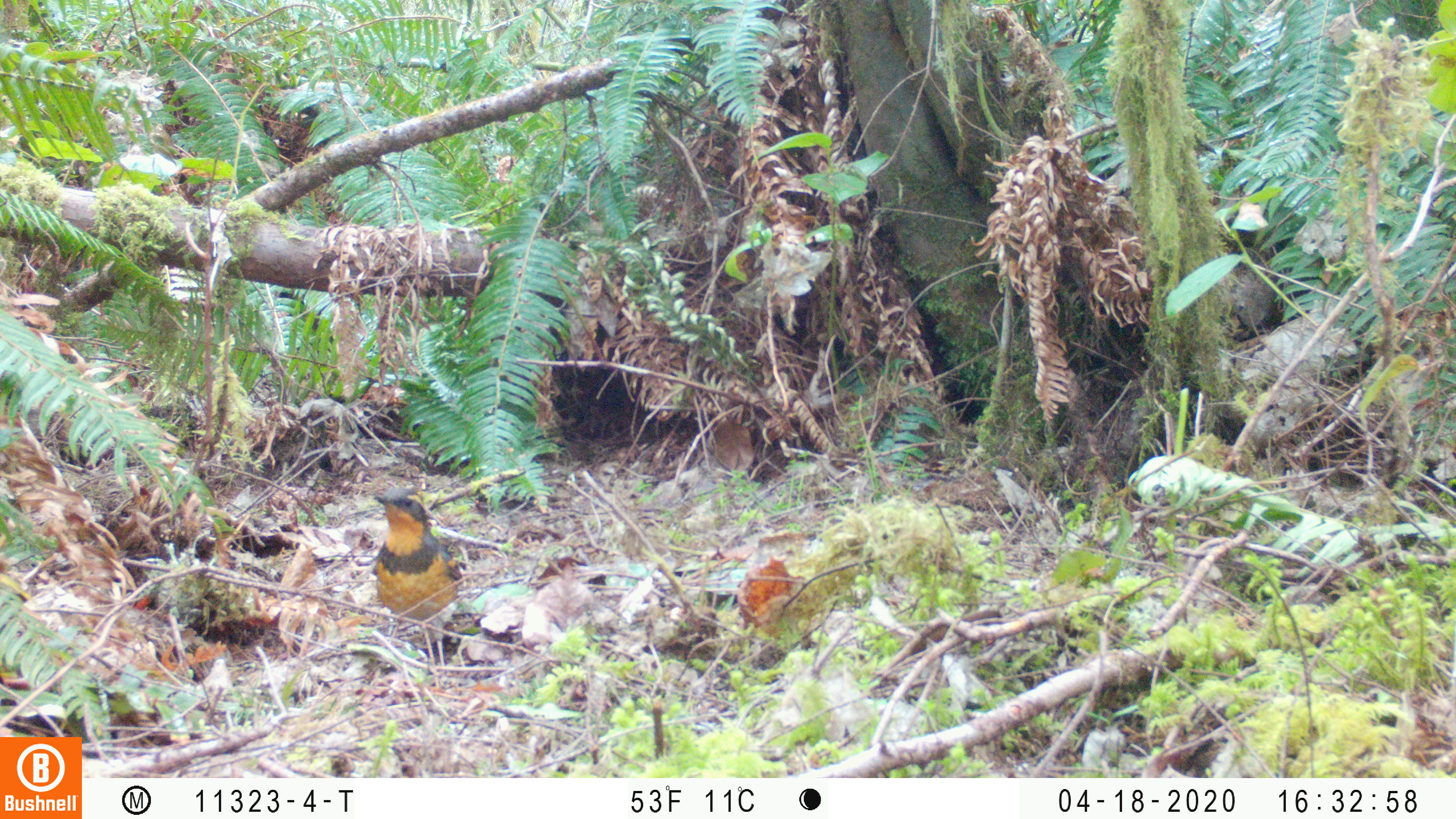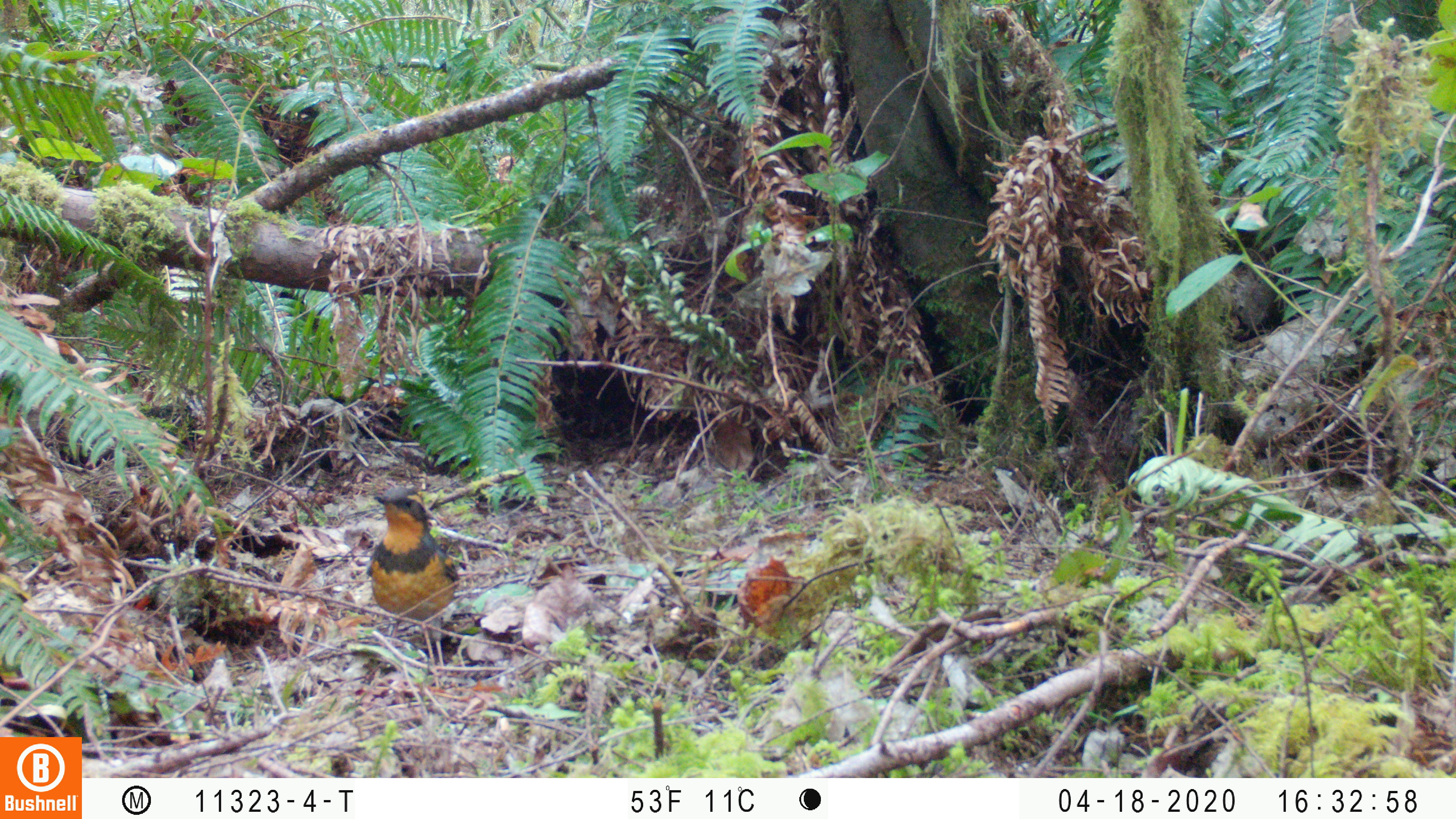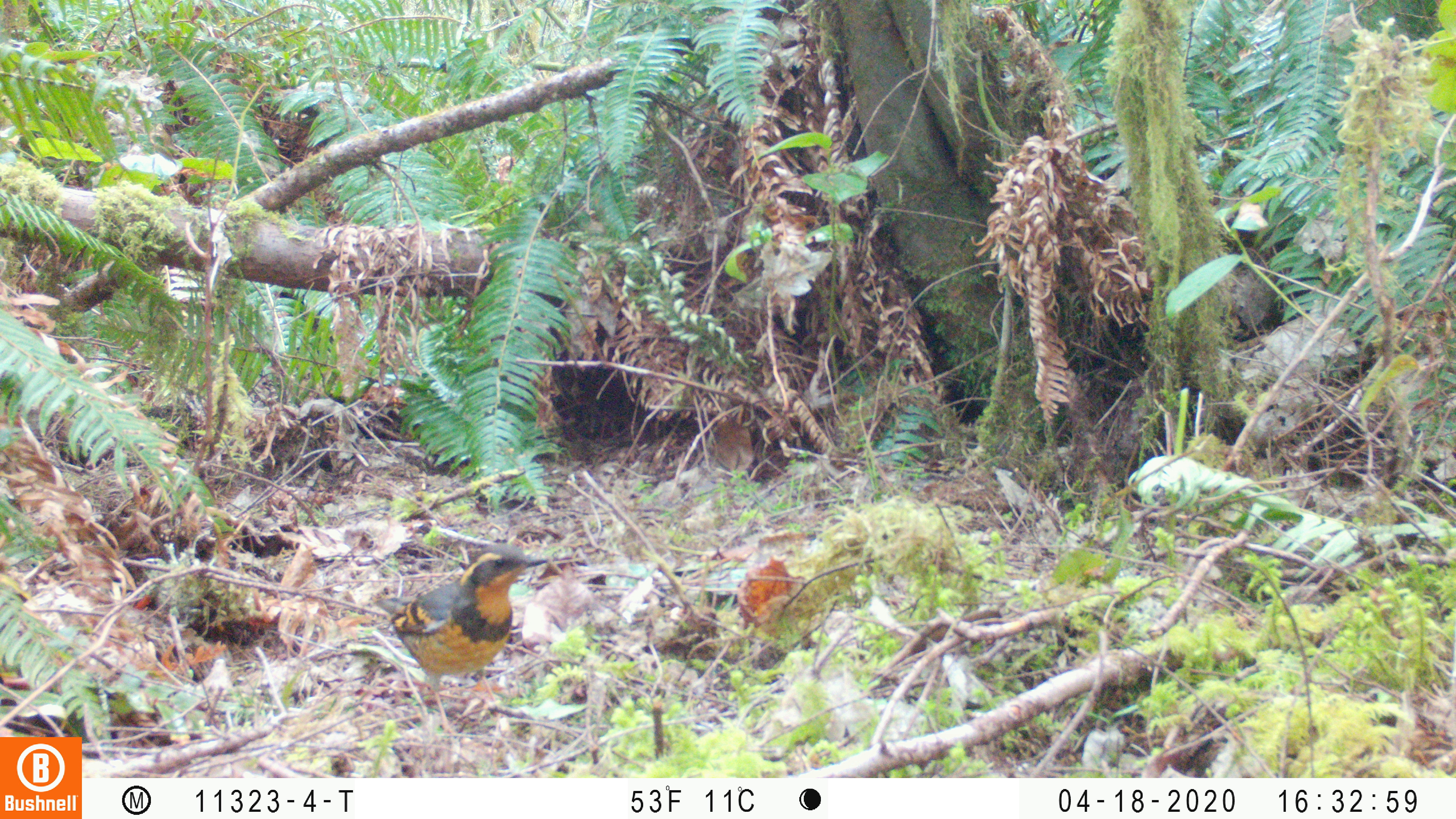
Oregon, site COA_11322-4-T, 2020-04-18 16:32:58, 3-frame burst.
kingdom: Animalia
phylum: Chordata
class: Aves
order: Passeriformes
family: Turdidae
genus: Ixoreus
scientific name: Ixoreus naevius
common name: varied thrush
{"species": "varied thrush (Ixoreus naevius)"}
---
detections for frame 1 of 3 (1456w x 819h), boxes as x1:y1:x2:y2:
varied thrush: 370:484:472:633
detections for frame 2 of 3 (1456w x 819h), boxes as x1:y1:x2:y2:
varied thrush: 364:484:461:635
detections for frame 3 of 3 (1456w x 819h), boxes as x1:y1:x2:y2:
varied thrush: 375:540:544:701